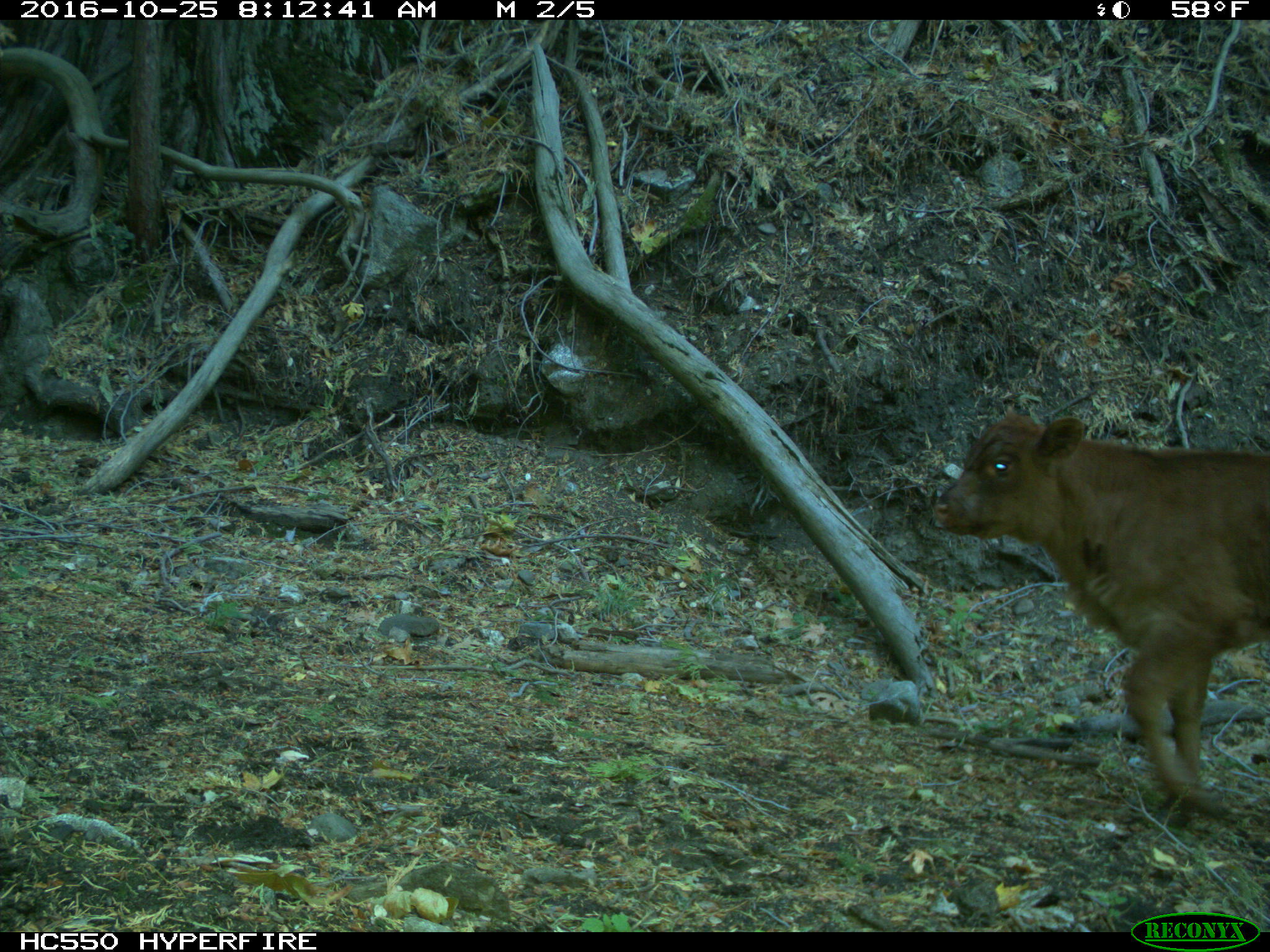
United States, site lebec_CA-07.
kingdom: Animalia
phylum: Chordata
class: Mammalia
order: Artiodactyla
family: Bovidae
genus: Bos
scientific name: Bos taurus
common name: domestic cow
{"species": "Bos taurus (domestic cow)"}